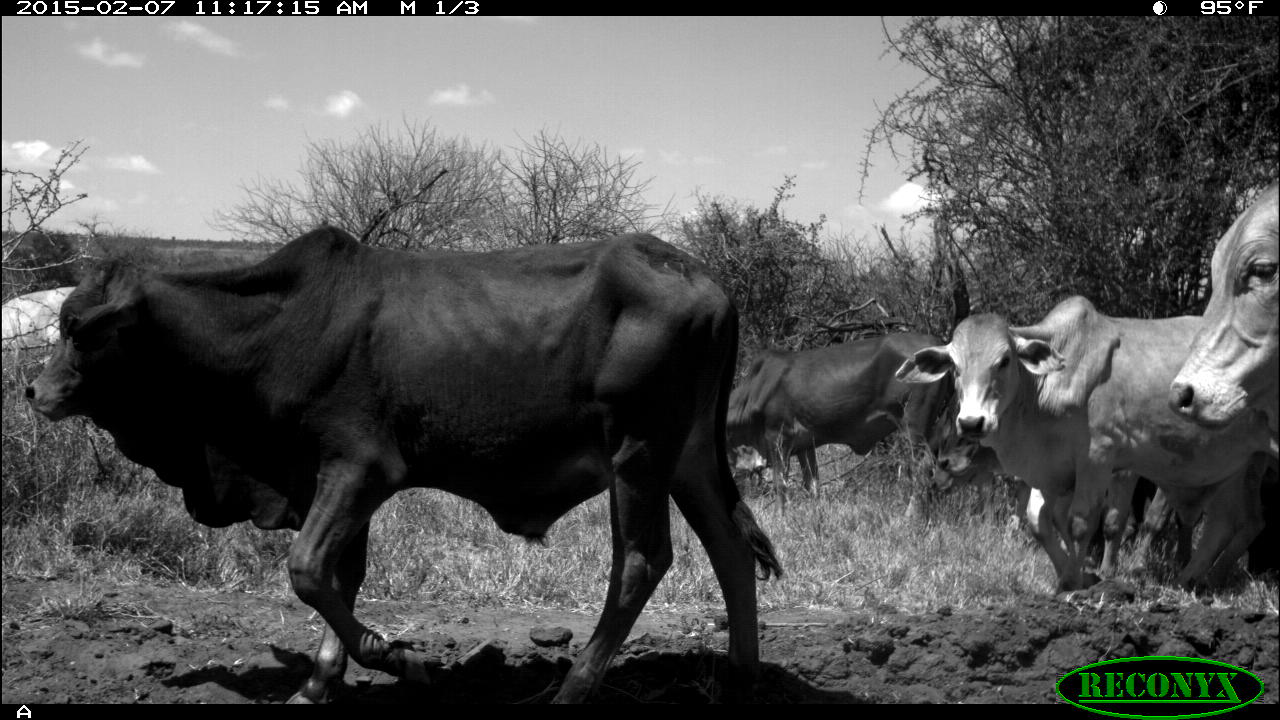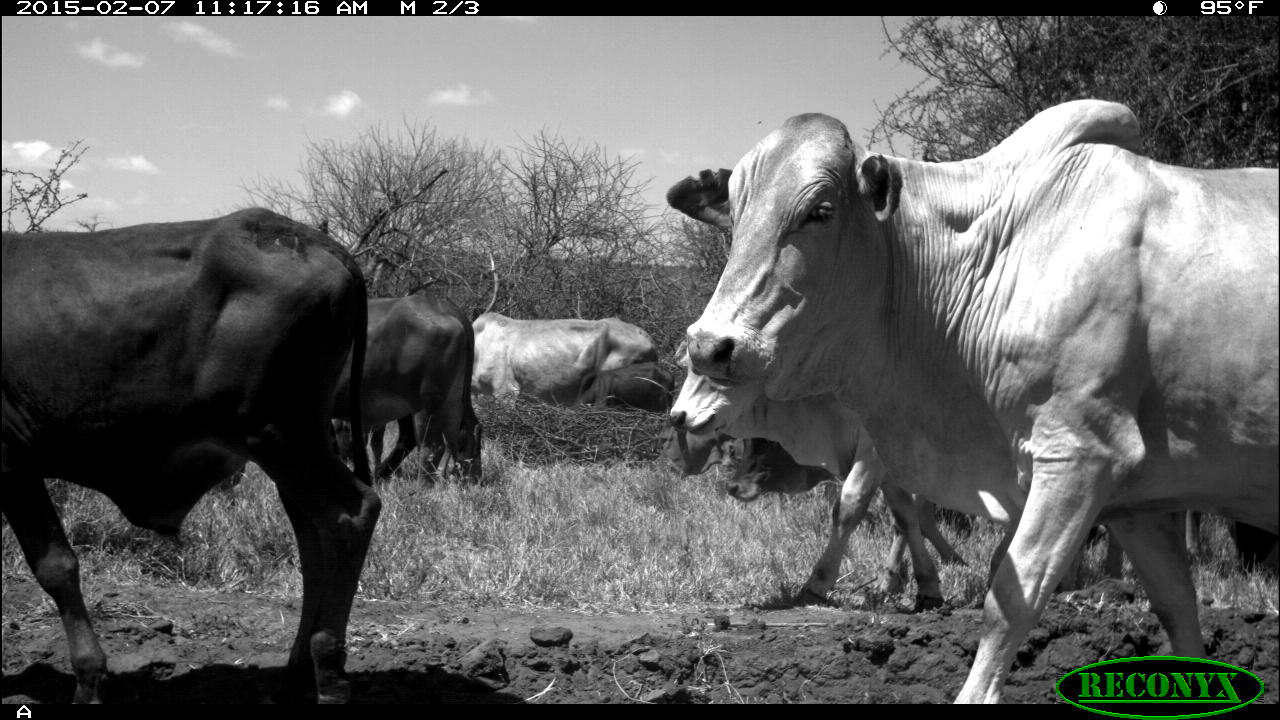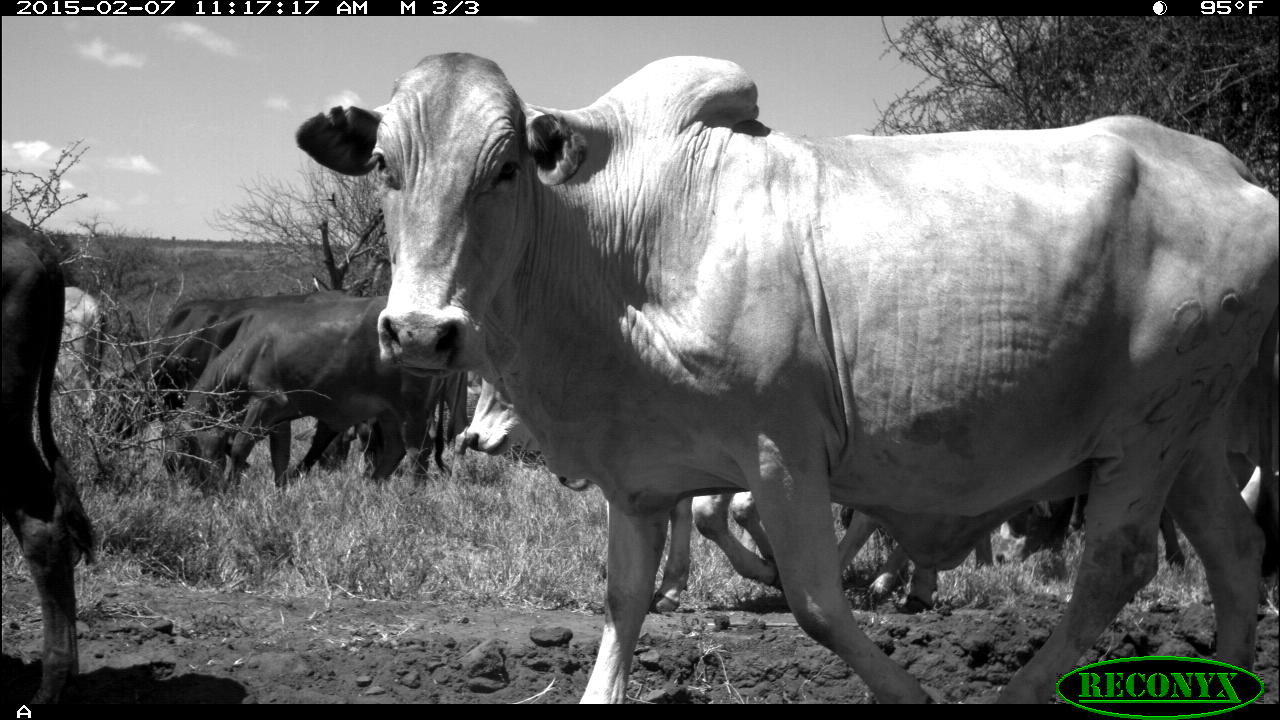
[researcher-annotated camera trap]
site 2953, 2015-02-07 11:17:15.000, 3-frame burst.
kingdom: Animalia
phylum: Chordata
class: Mammalia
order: Artiodactyla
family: Bovidae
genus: Bos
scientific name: Bos taurus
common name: domestic cattle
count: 10